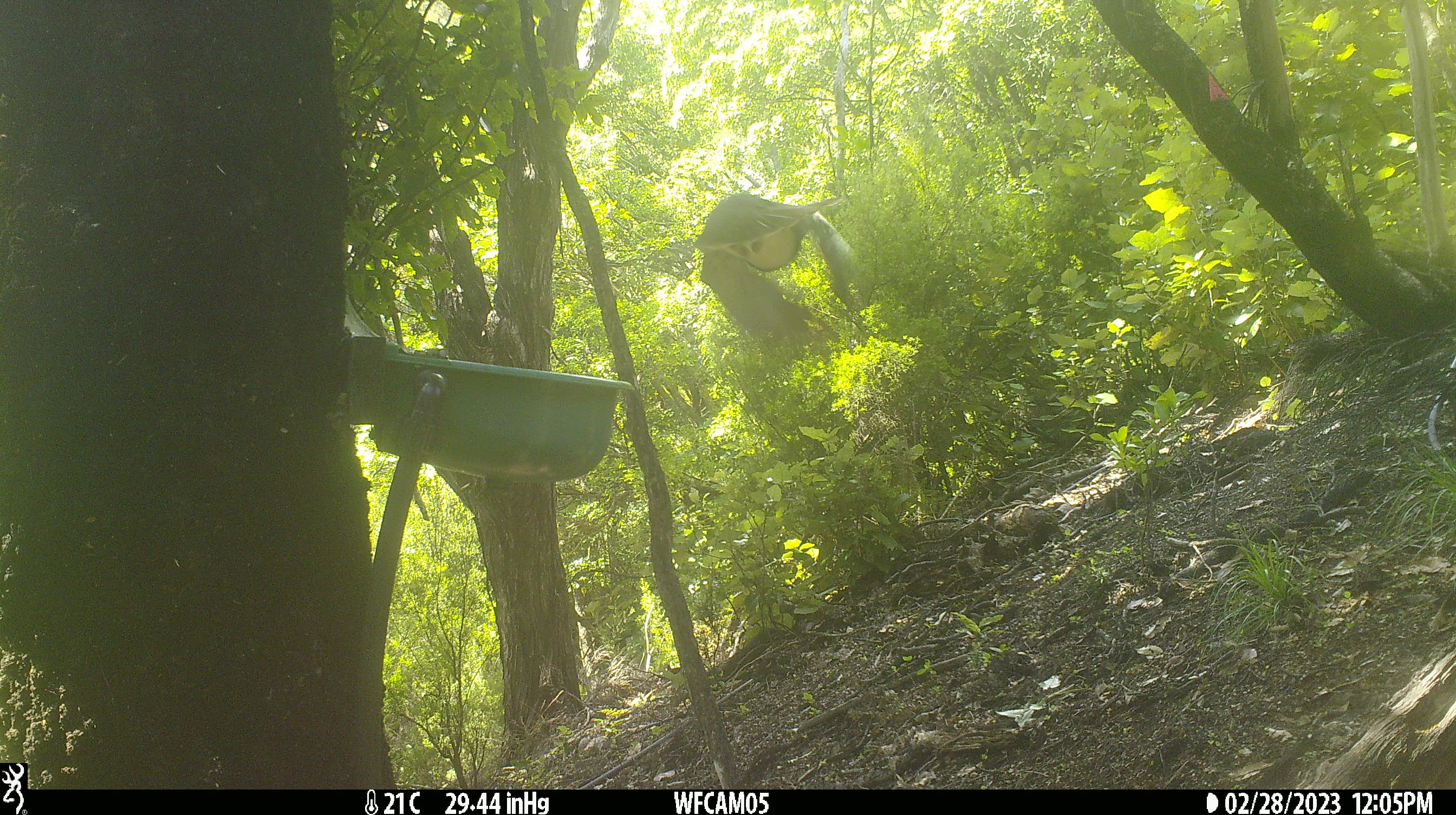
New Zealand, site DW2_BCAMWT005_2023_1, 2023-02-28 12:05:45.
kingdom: Animalia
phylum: Chordata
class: Aves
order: Columbiformes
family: Columbidae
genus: Hemiphaga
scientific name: Hemiphaga novaeseelandiae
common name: new zealand pigeon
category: kereru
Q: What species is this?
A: Kereru (new zealand pigeon) (Hemiphaga novaeseelandiae).